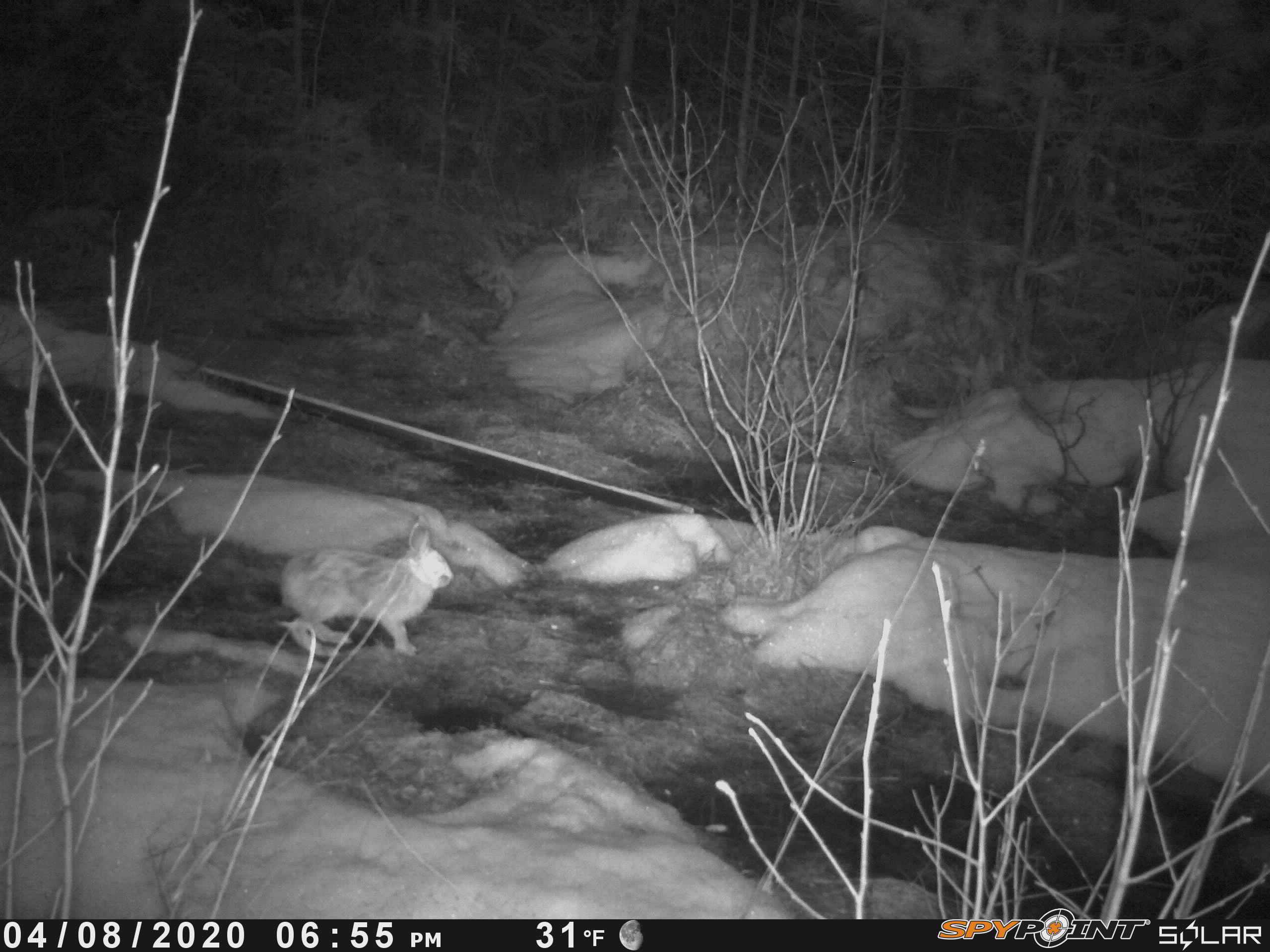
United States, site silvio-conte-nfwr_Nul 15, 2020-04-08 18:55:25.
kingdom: Animalia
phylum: Chordata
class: Mammalia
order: Lagomorpha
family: Leporidae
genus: Lepus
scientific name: Lepus americanus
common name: snowshoe hare